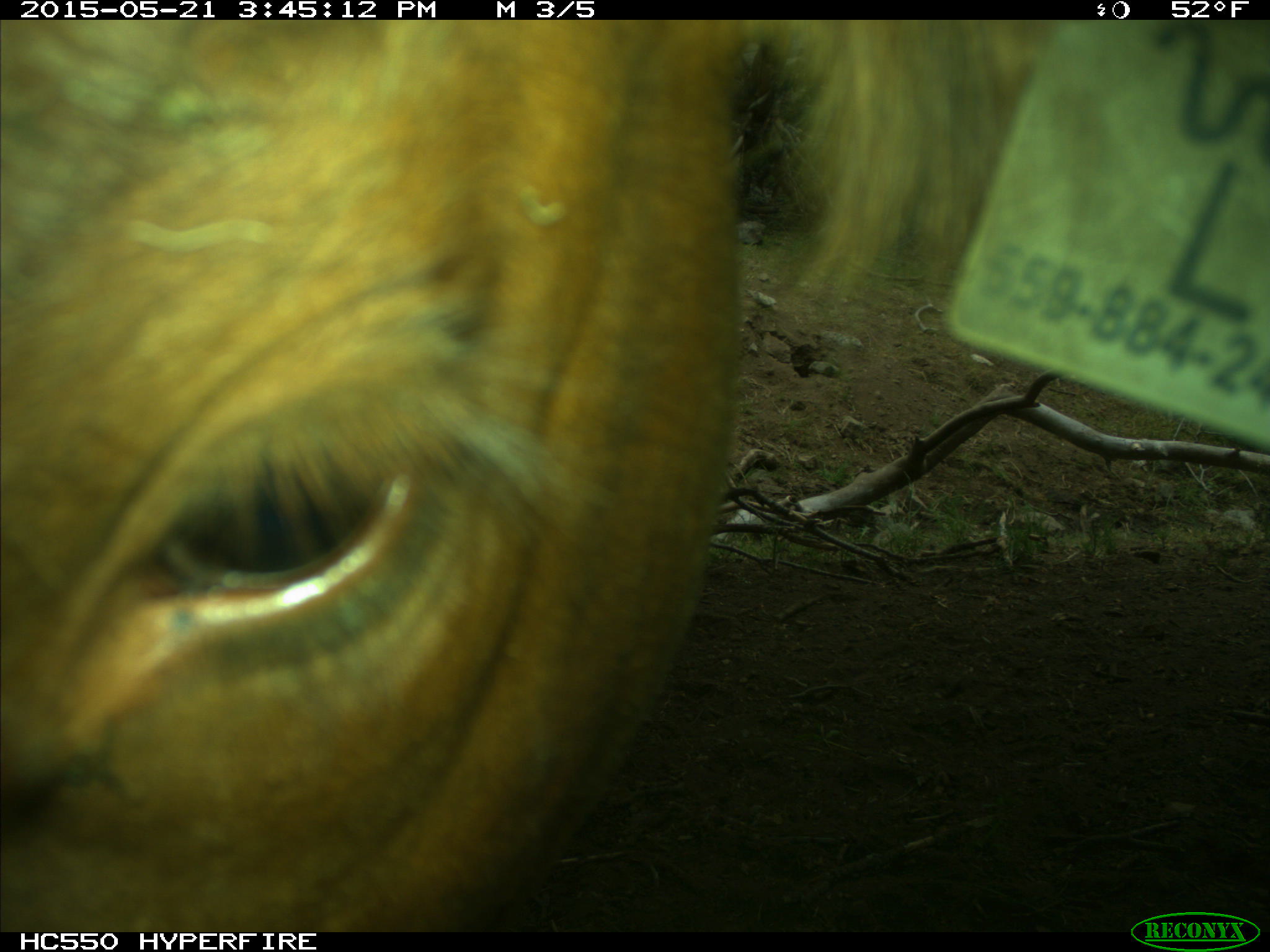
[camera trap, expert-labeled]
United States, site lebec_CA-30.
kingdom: Animalia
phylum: Chordata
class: Mammalia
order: Artiodactyla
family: Bovidae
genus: Bos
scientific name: Bos taurus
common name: domestic cow